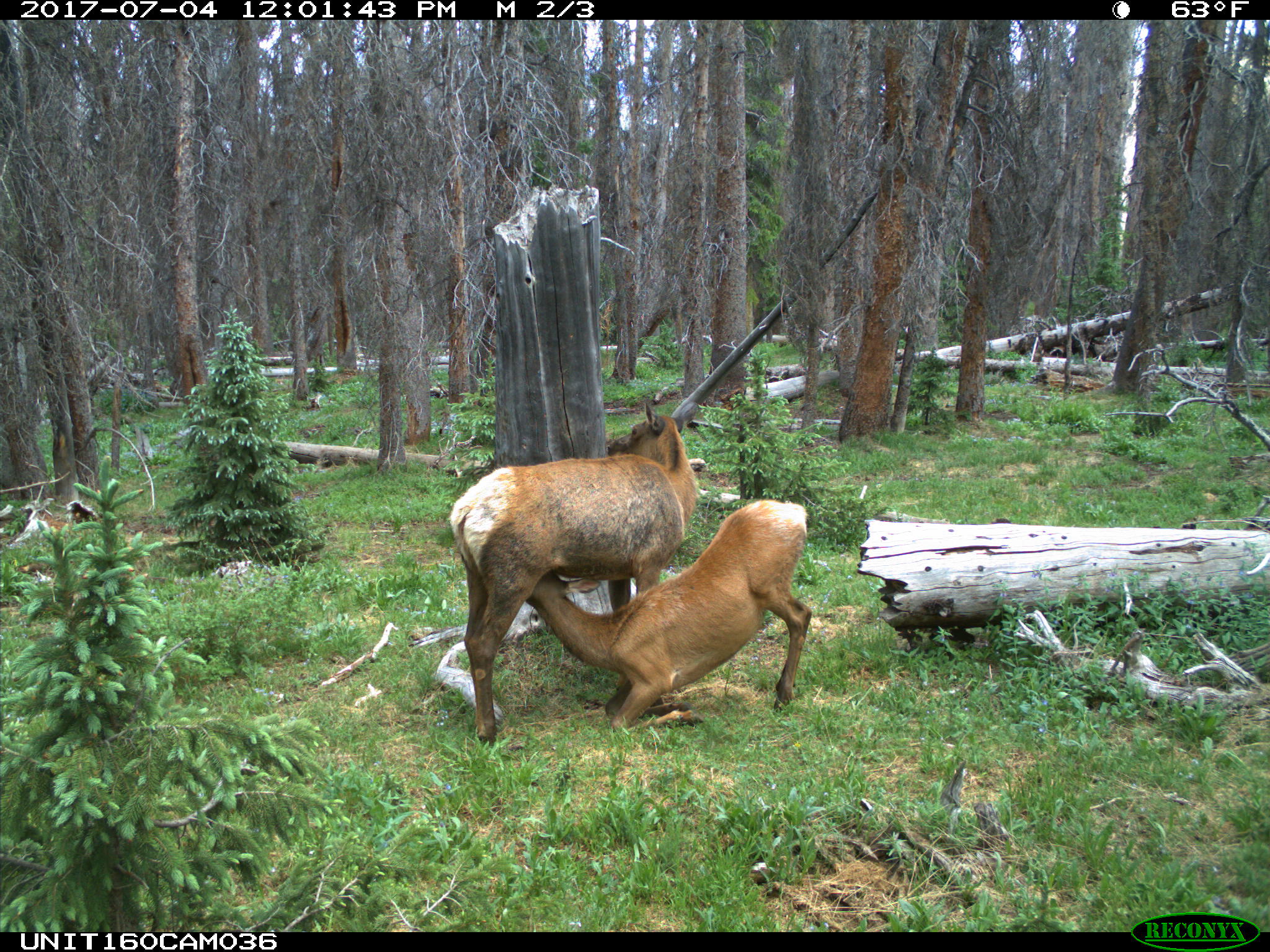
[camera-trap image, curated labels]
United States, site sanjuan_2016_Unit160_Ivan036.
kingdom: Animalia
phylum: Chordata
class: Mammalia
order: Artiodactyla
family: Cervidae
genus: Cervus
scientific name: Cervus elaphus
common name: red deer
Cervus elaphus (red deer).